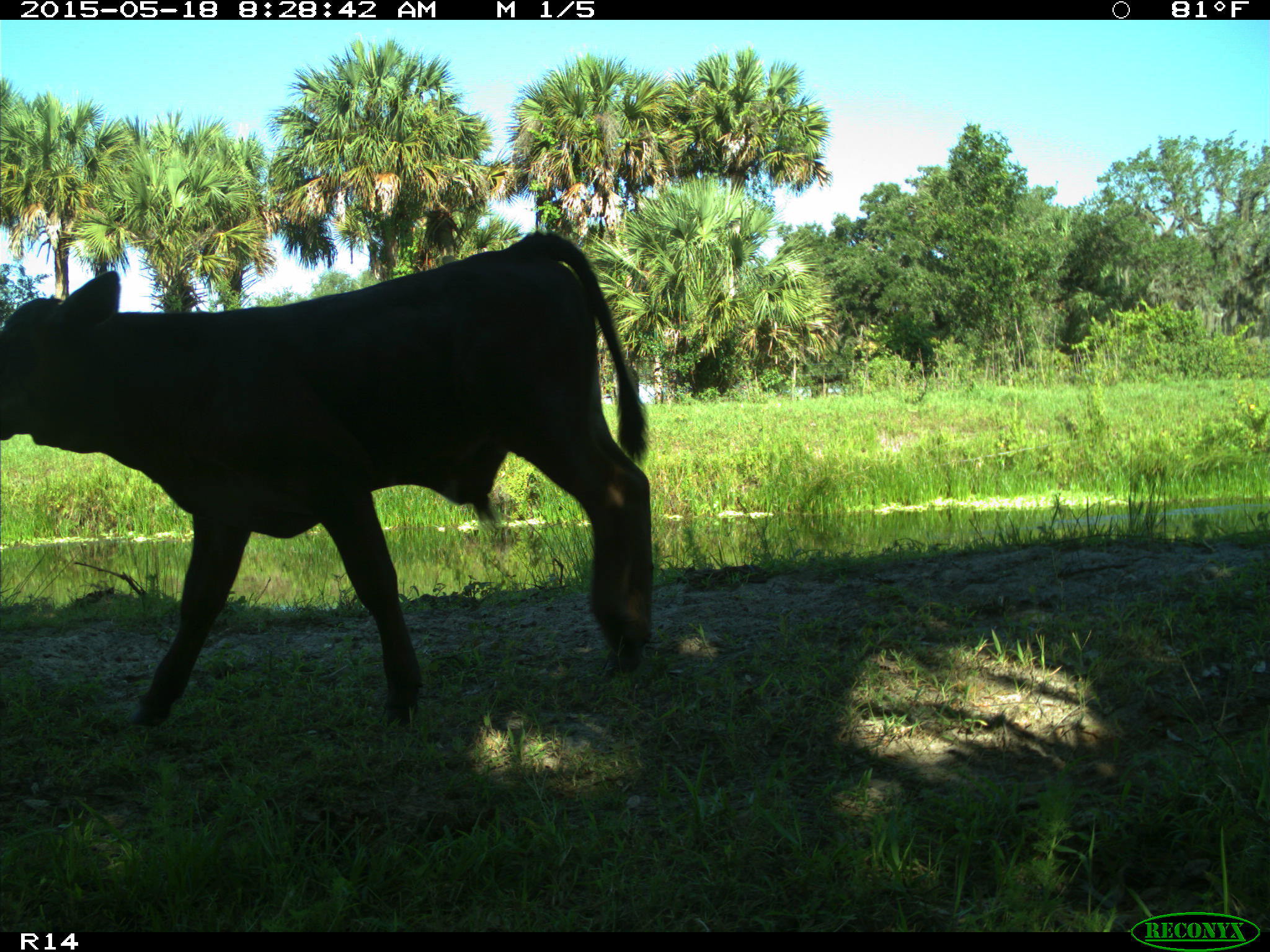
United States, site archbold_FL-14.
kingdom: Animalia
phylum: Chordata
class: Mammalia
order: Artiodactyla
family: Bovidae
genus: Bos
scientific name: Bos taurus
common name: domestic cow